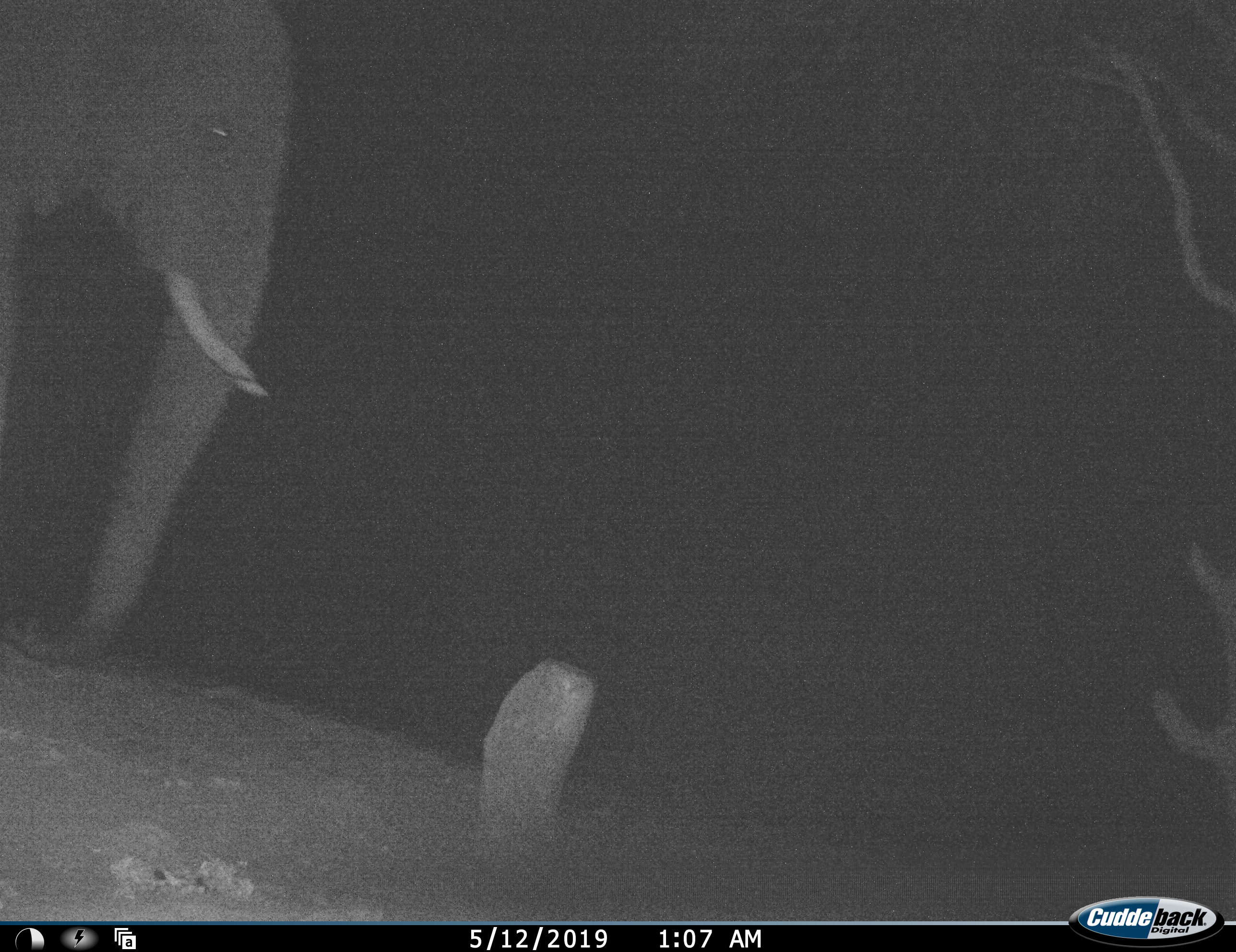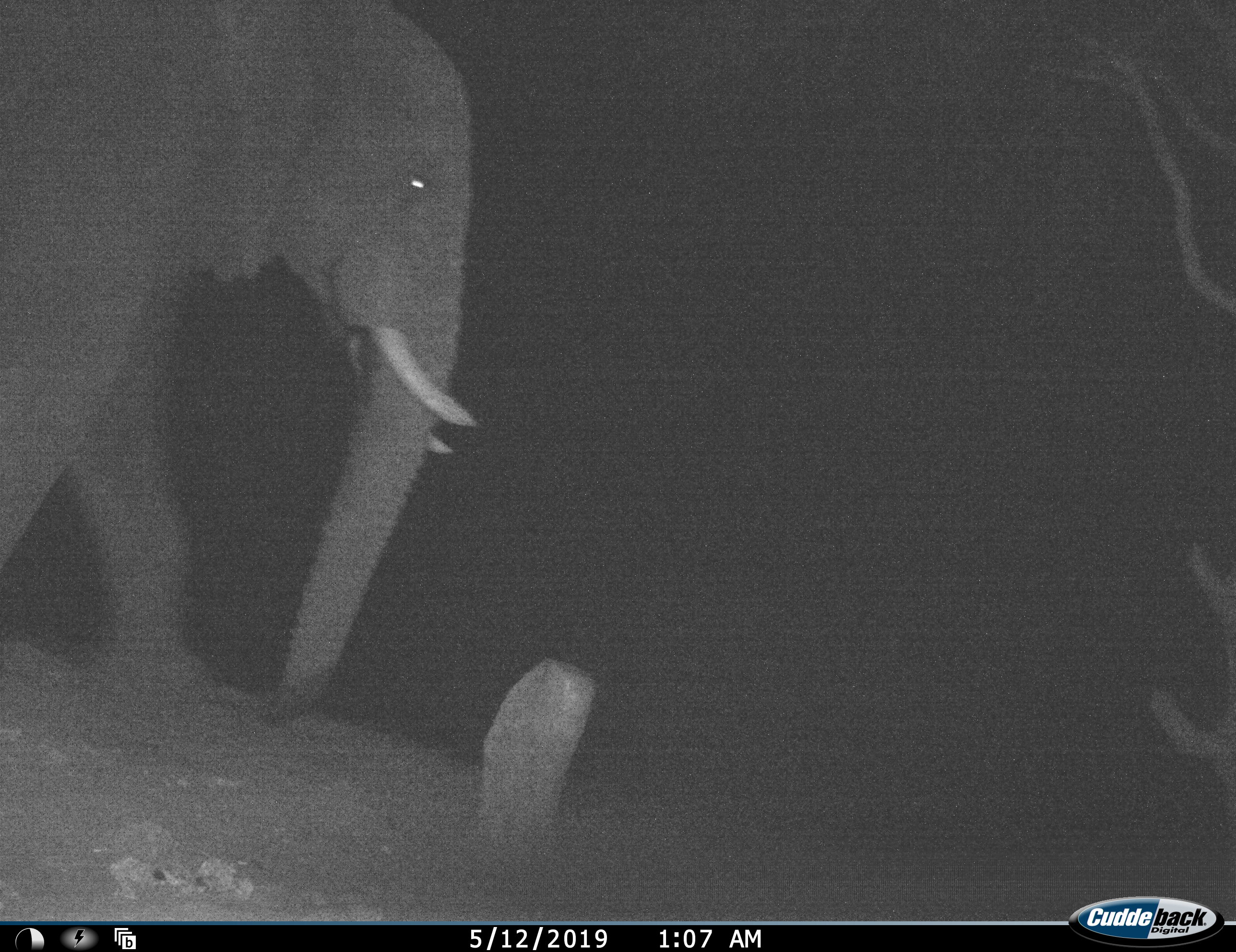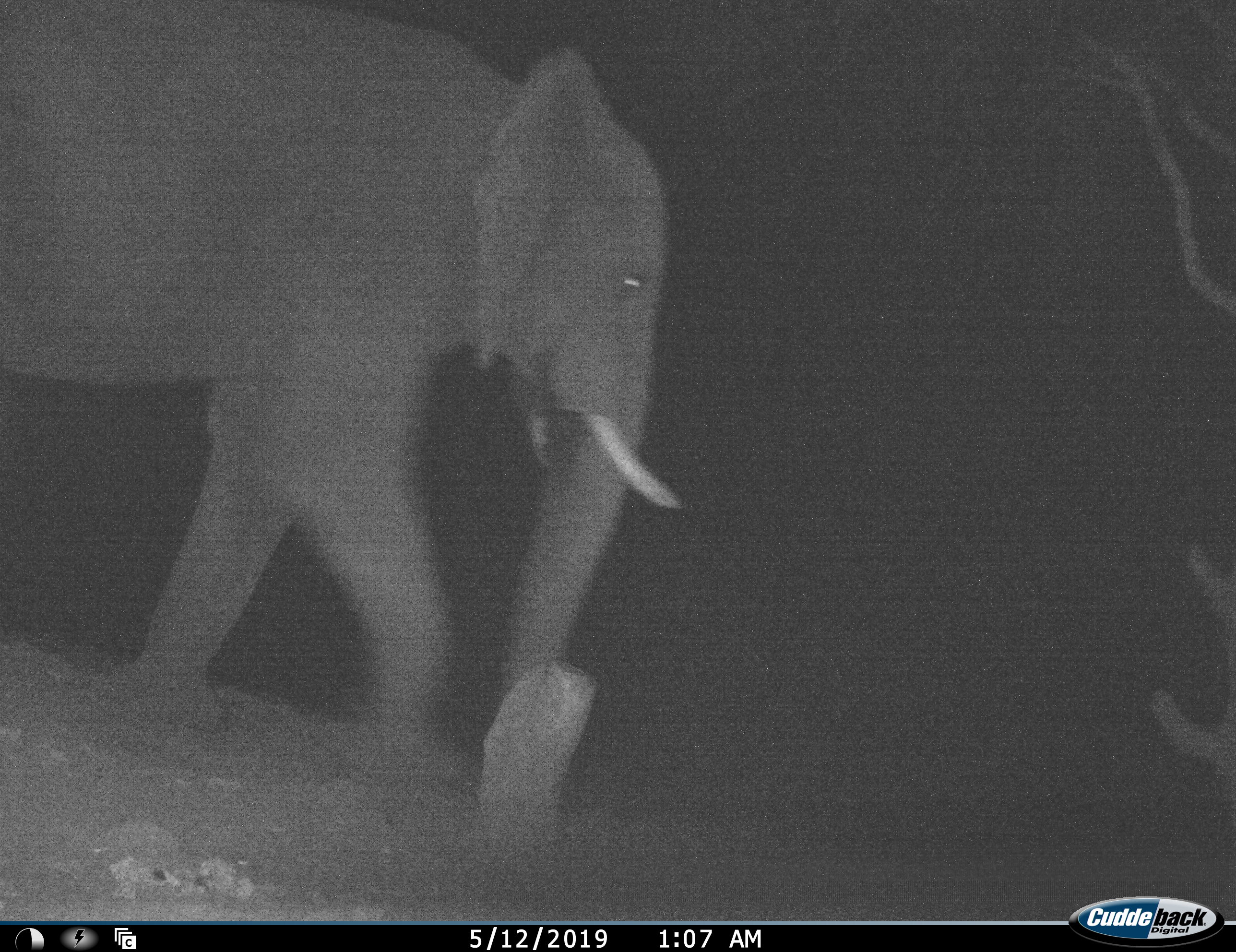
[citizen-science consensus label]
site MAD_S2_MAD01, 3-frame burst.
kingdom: Animalia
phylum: Chordata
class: Mammalia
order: Proboscidea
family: Elephantidae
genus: Loxodonta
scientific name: Loxodonta africana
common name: african bush elephant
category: elephant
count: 1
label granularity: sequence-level